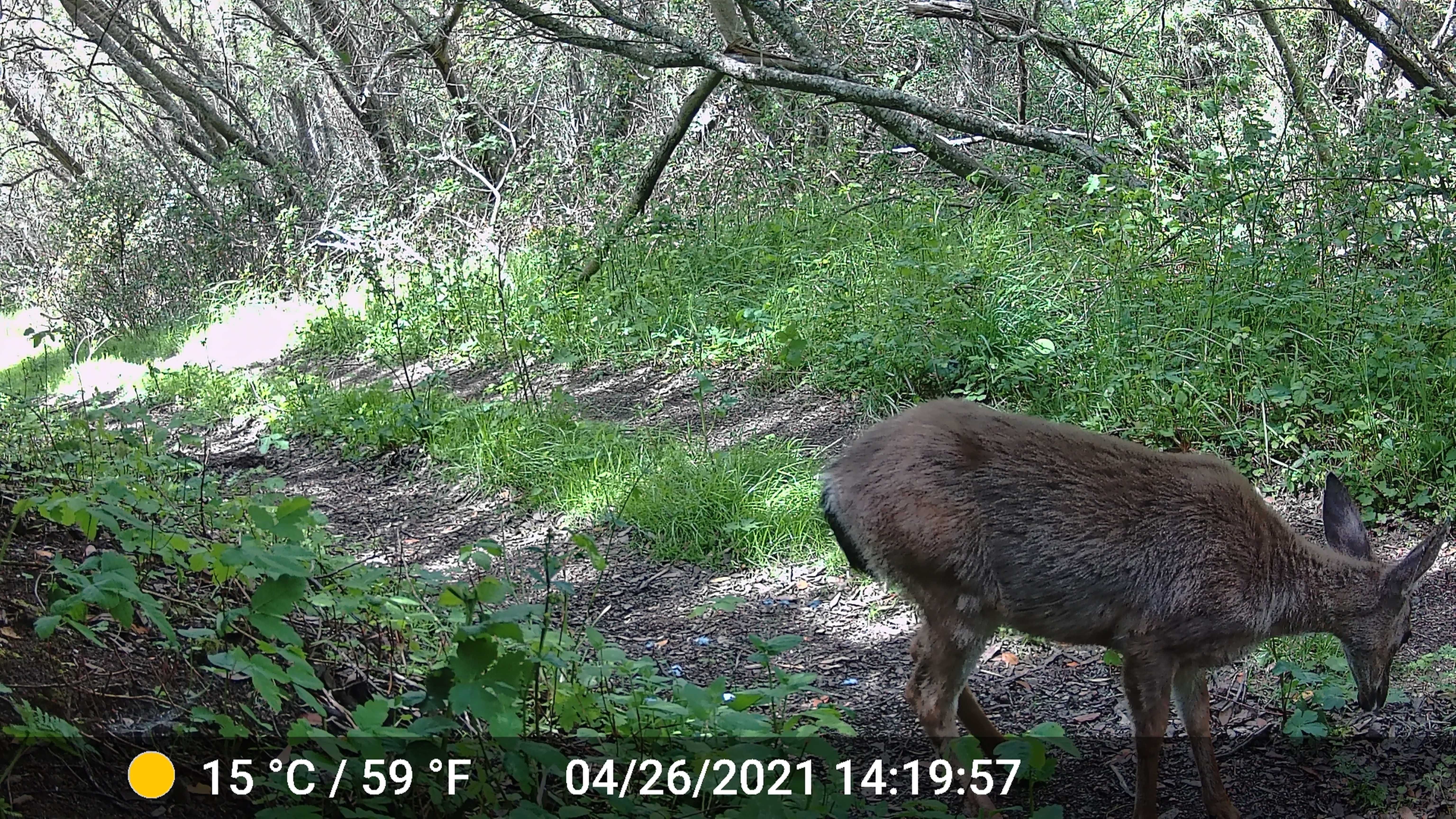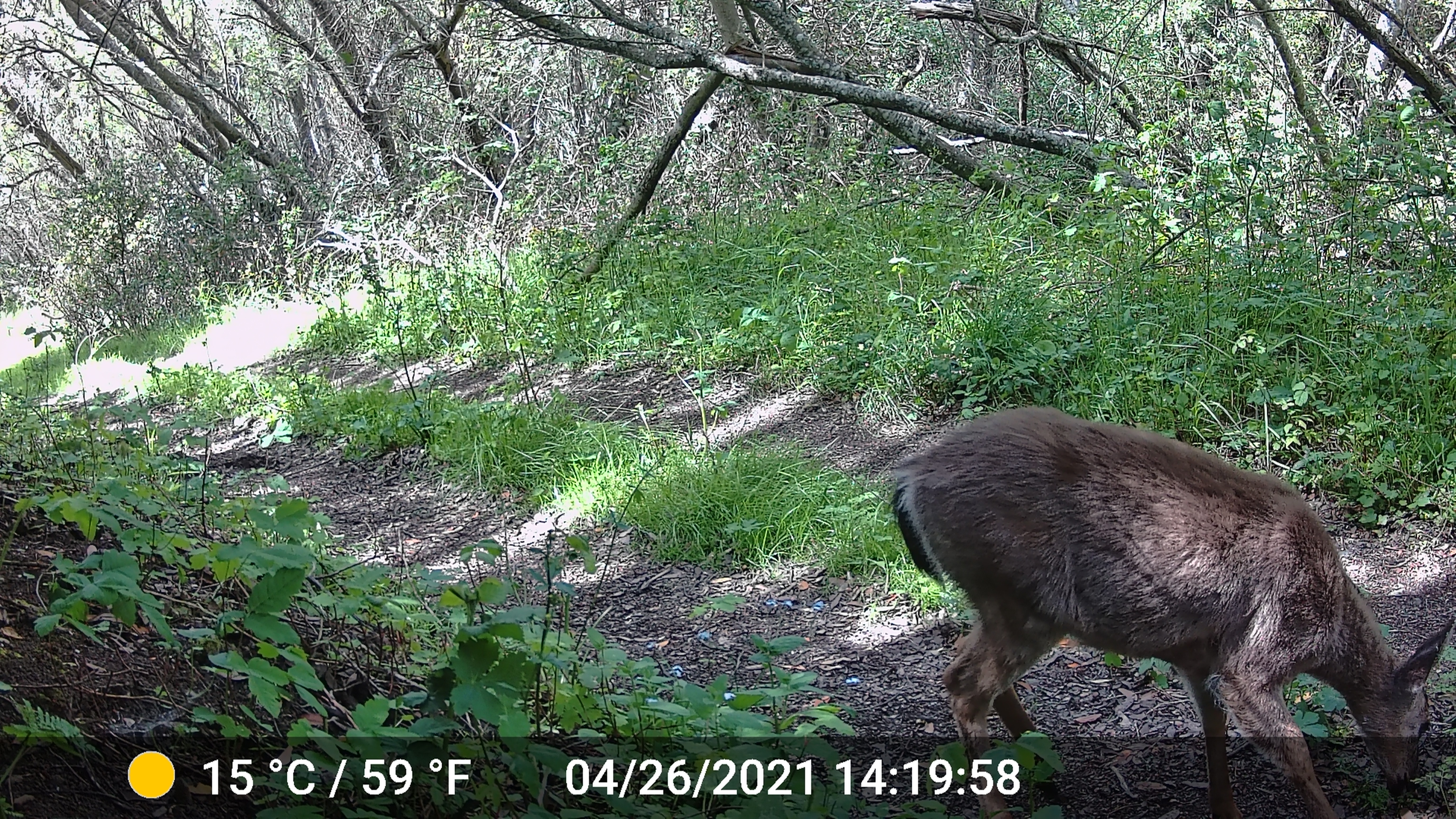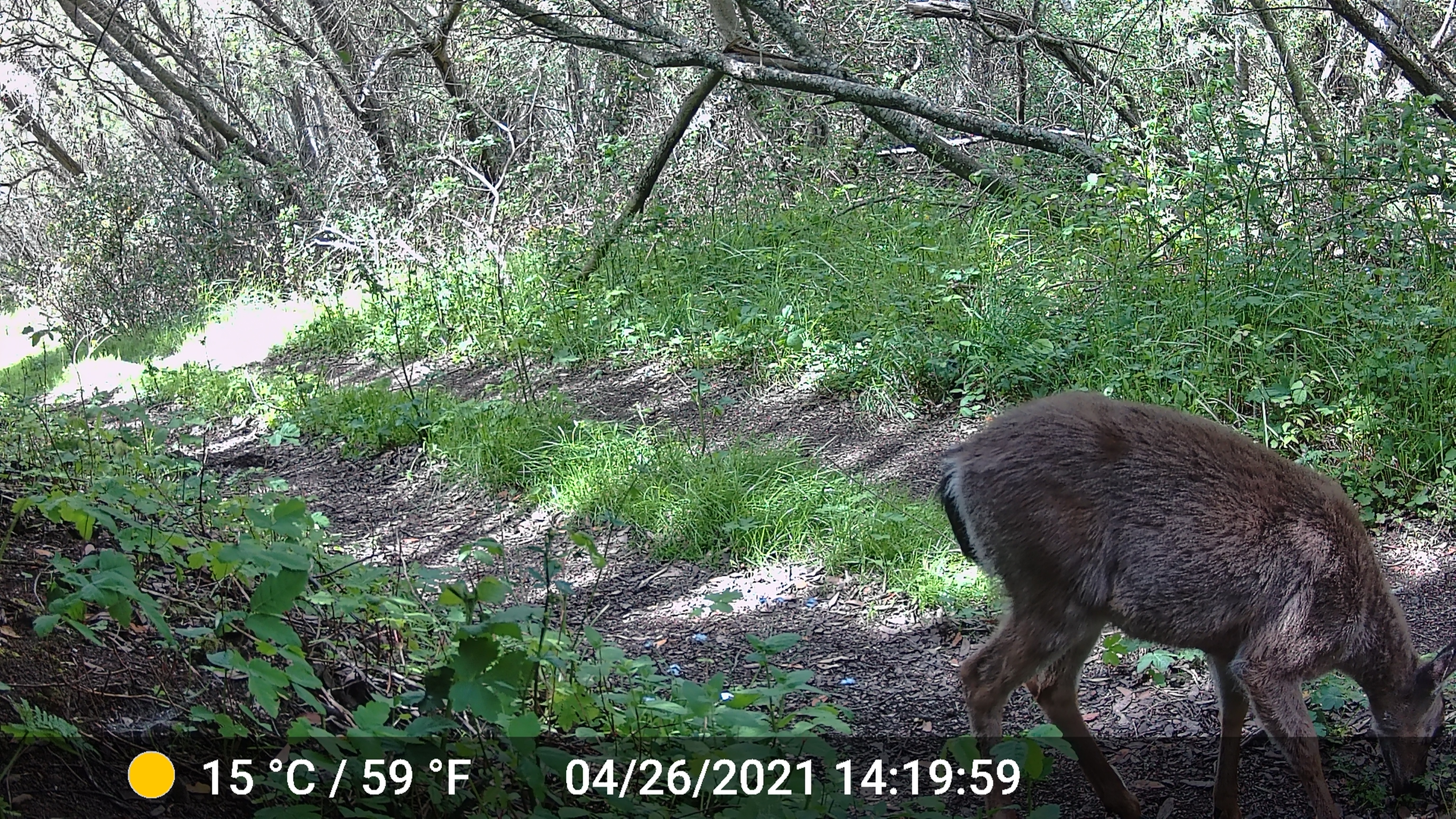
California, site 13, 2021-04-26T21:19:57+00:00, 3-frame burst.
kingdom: Animalia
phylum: Chordata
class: Mammalia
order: Artiodactyla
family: Cervidae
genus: Odocoileus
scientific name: Odocoileus hemionus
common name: mule deer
Mule deer (Odocoileus hemionus).